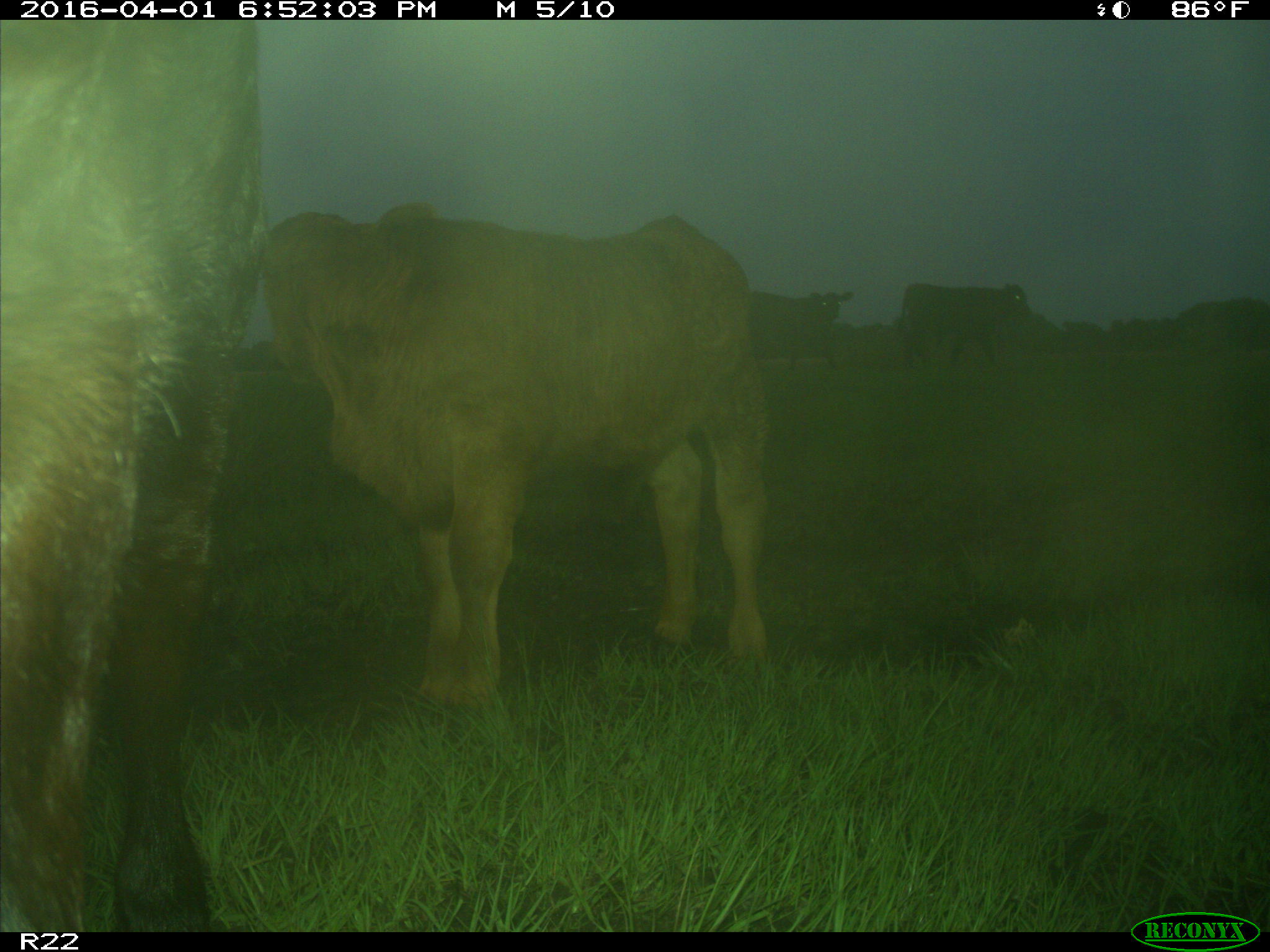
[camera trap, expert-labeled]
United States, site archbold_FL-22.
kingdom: Animalia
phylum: Chordata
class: Mammalia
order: Artiodactyla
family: Bovidae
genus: Bos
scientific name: Bos taurus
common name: domestic cow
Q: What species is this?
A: Bos taurus (domestic cow).